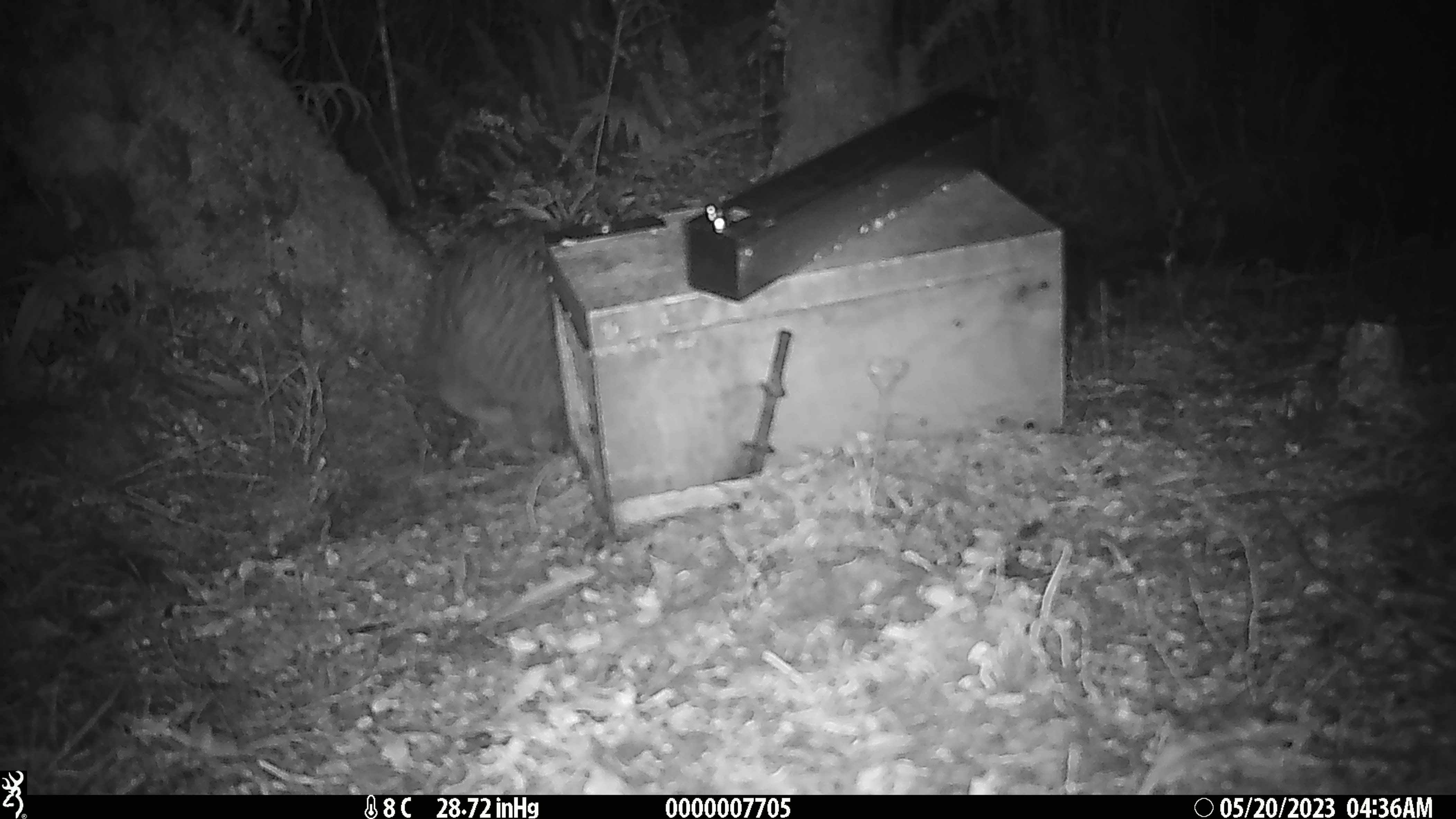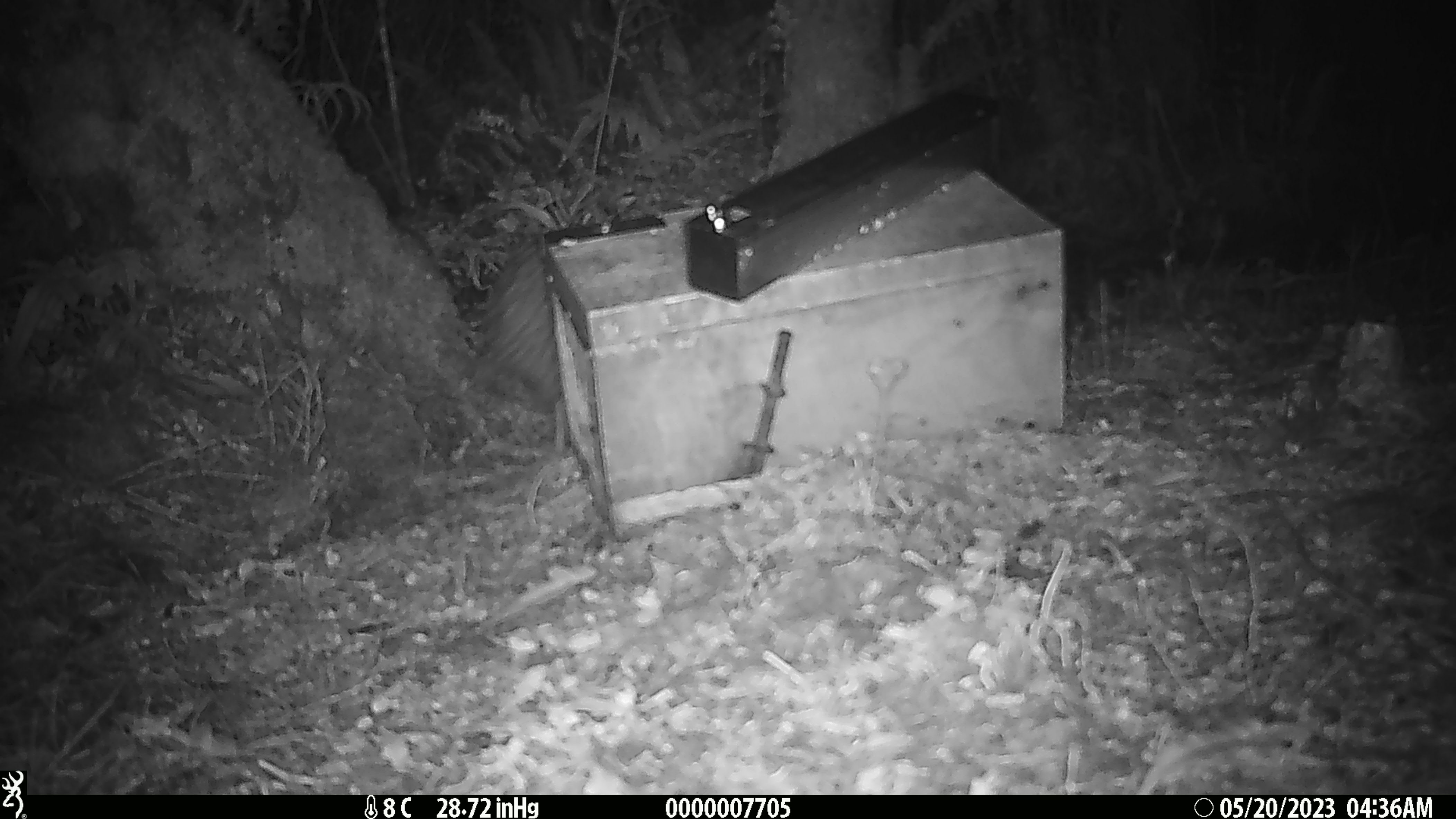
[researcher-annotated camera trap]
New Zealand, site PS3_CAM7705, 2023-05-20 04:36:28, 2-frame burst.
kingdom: Animalia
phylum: Chordata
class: Aves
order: Apterygiformes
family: Apterygidae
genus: Apteryx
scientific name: Apteryx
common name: kiwi